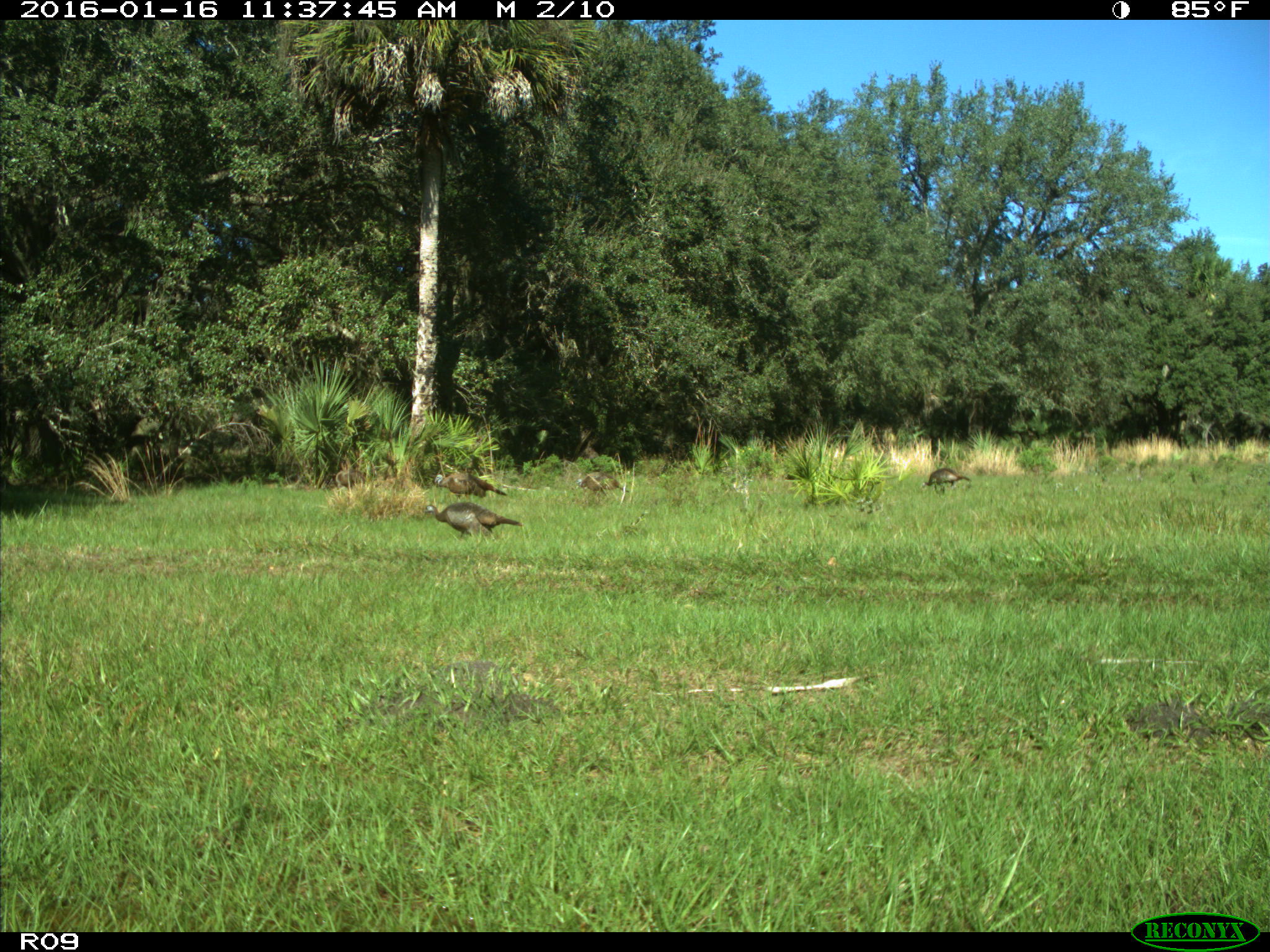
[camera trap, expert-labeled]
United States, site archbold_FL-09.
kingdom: Animalia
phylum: Chordata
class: Aves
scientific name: Aves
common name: birds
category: unidentified bird